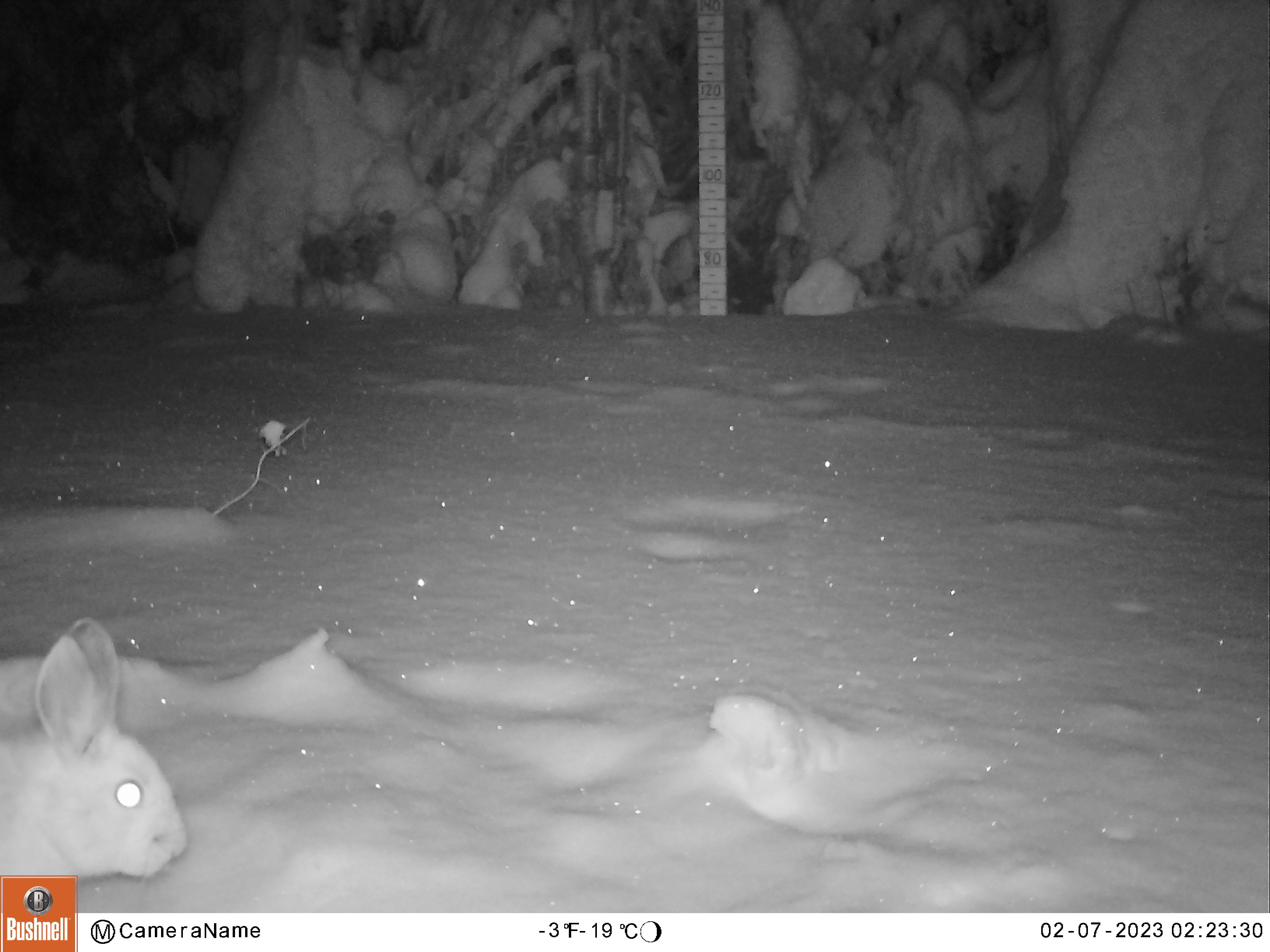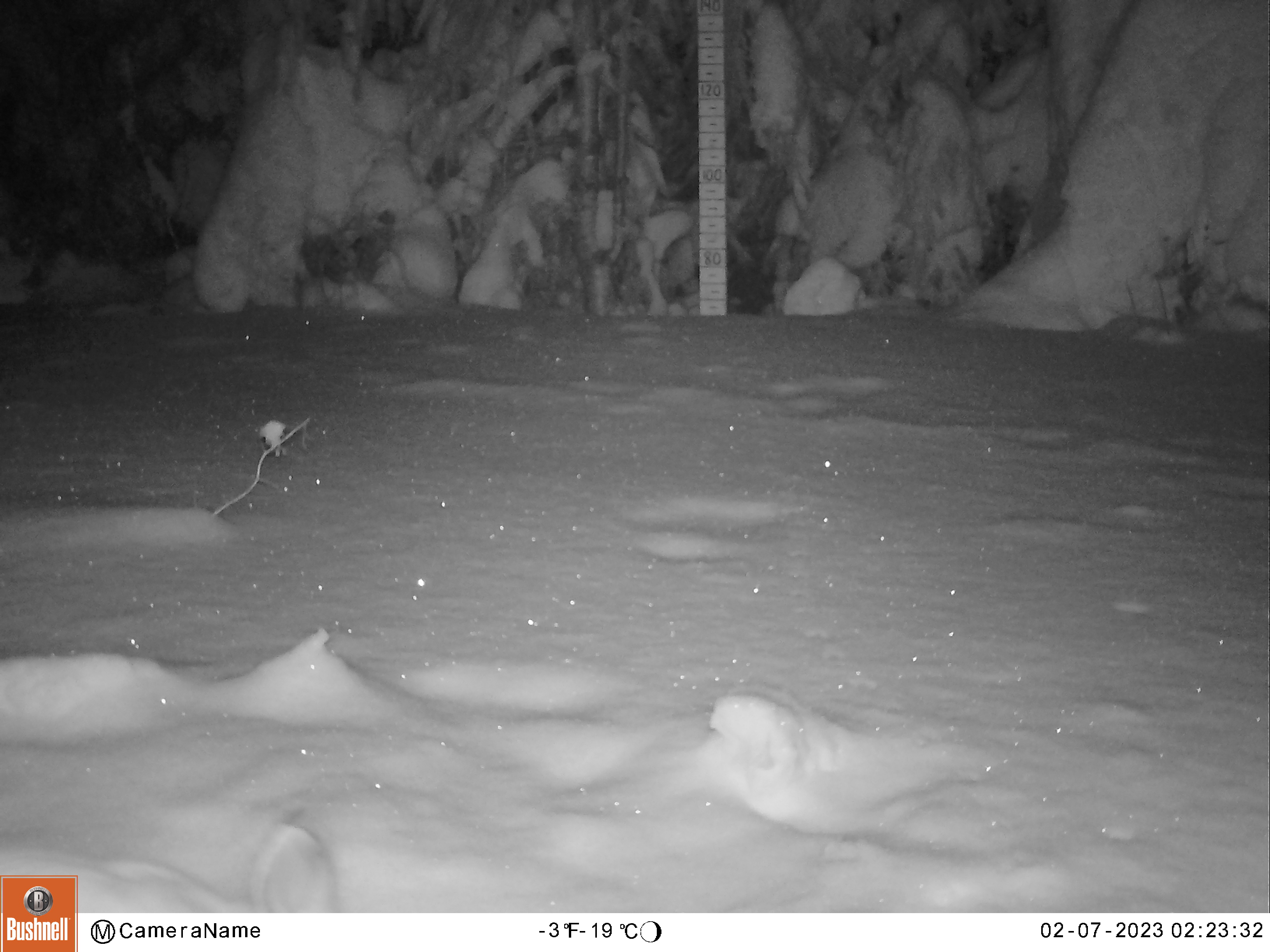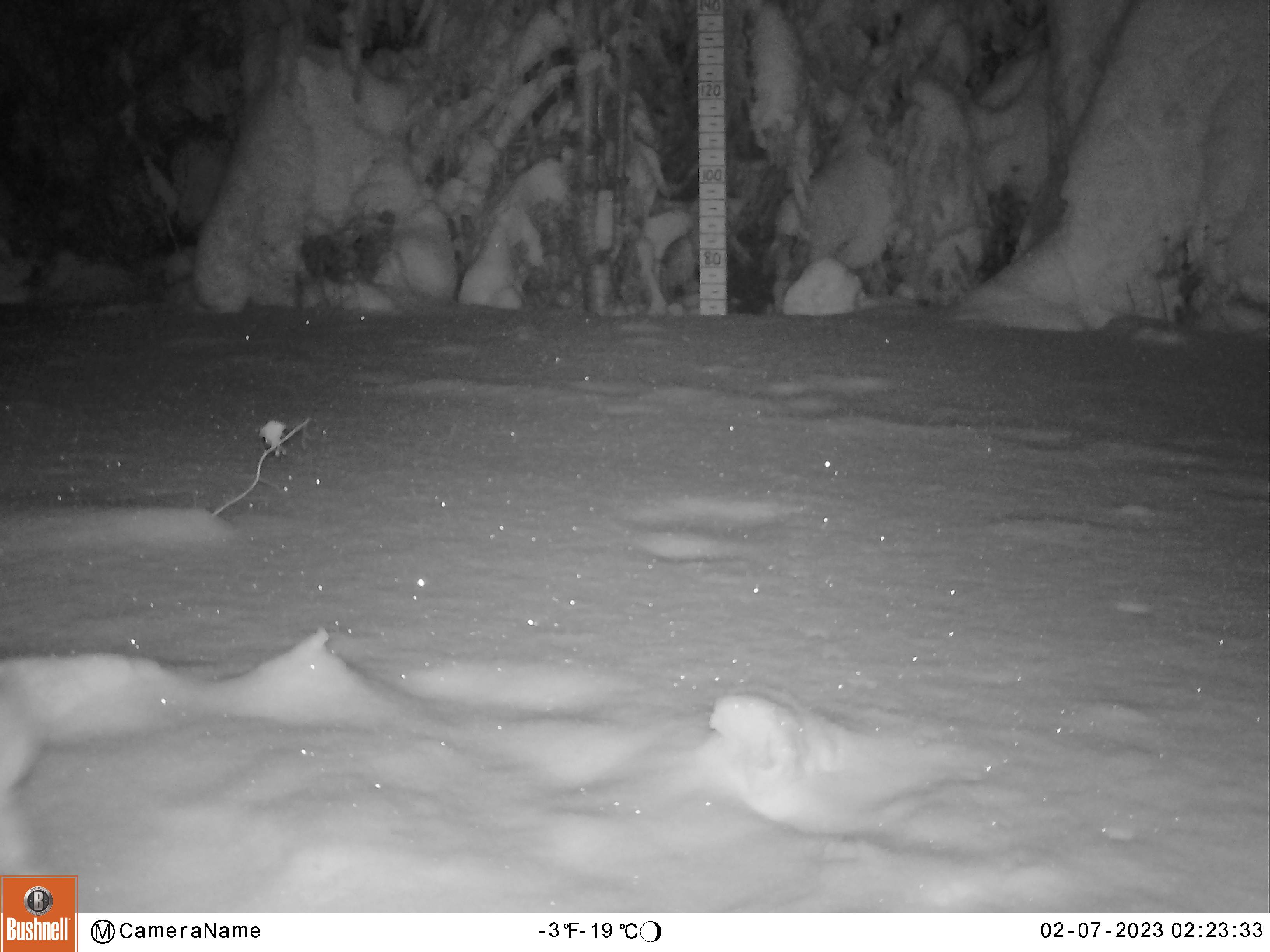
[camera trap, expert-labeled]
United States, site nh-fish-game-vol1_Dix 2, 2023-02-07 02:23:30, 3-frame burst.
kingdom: Animalia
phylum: Chordata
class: Mammalia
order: Lagomorpha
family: Leporidae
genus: Lepus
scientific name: Lepus americanus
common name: snowshoe hare